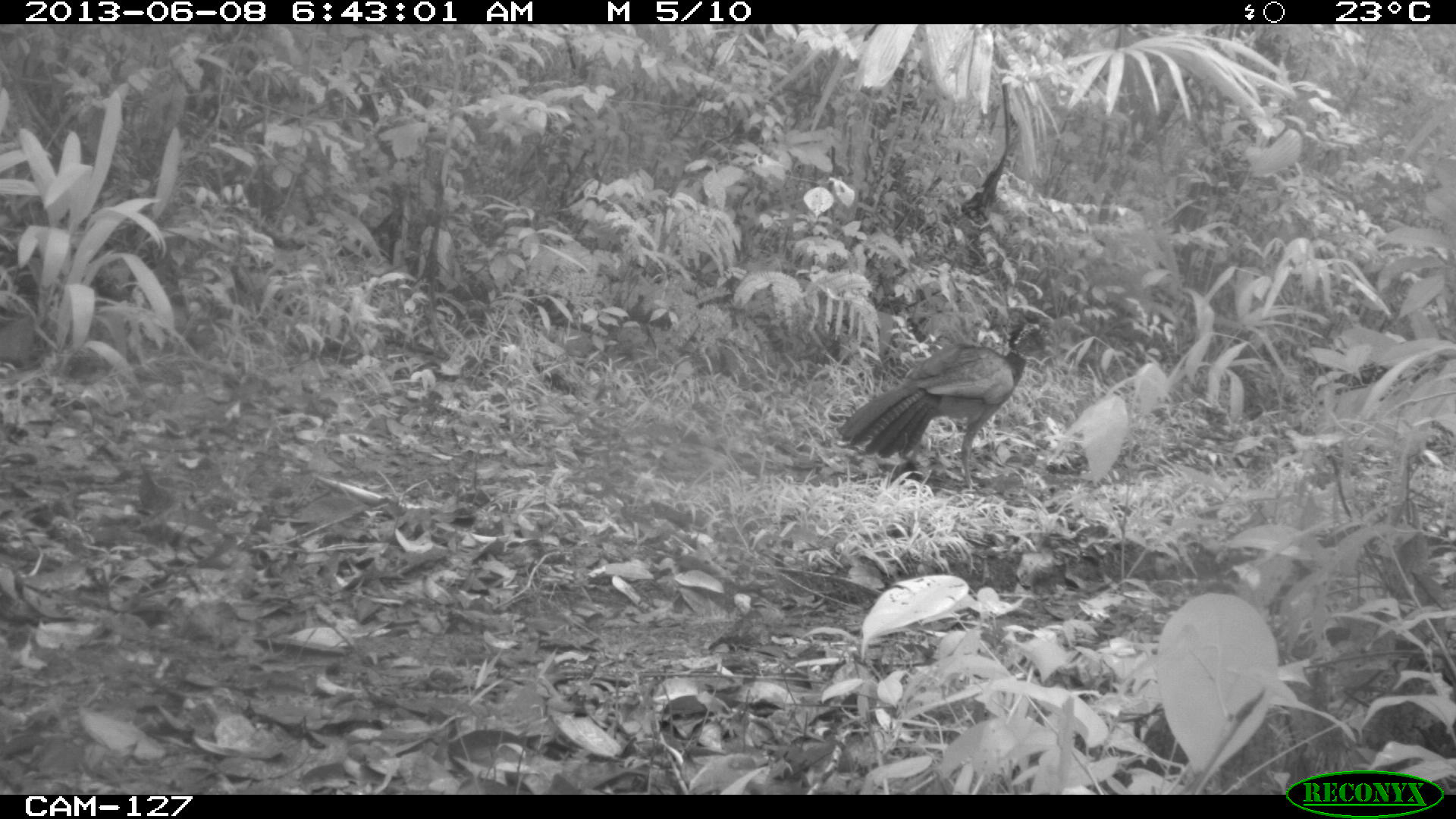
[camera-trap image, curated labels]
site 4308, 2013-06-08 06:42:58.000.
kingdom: Animalia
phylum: Chordata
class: Aves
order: Galliformes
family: Cracidae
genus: Crax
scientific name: Crax rubra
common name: great curassow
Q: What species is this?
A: Crax rubra (great curassow).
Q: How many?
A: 1.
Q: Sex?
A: Female.